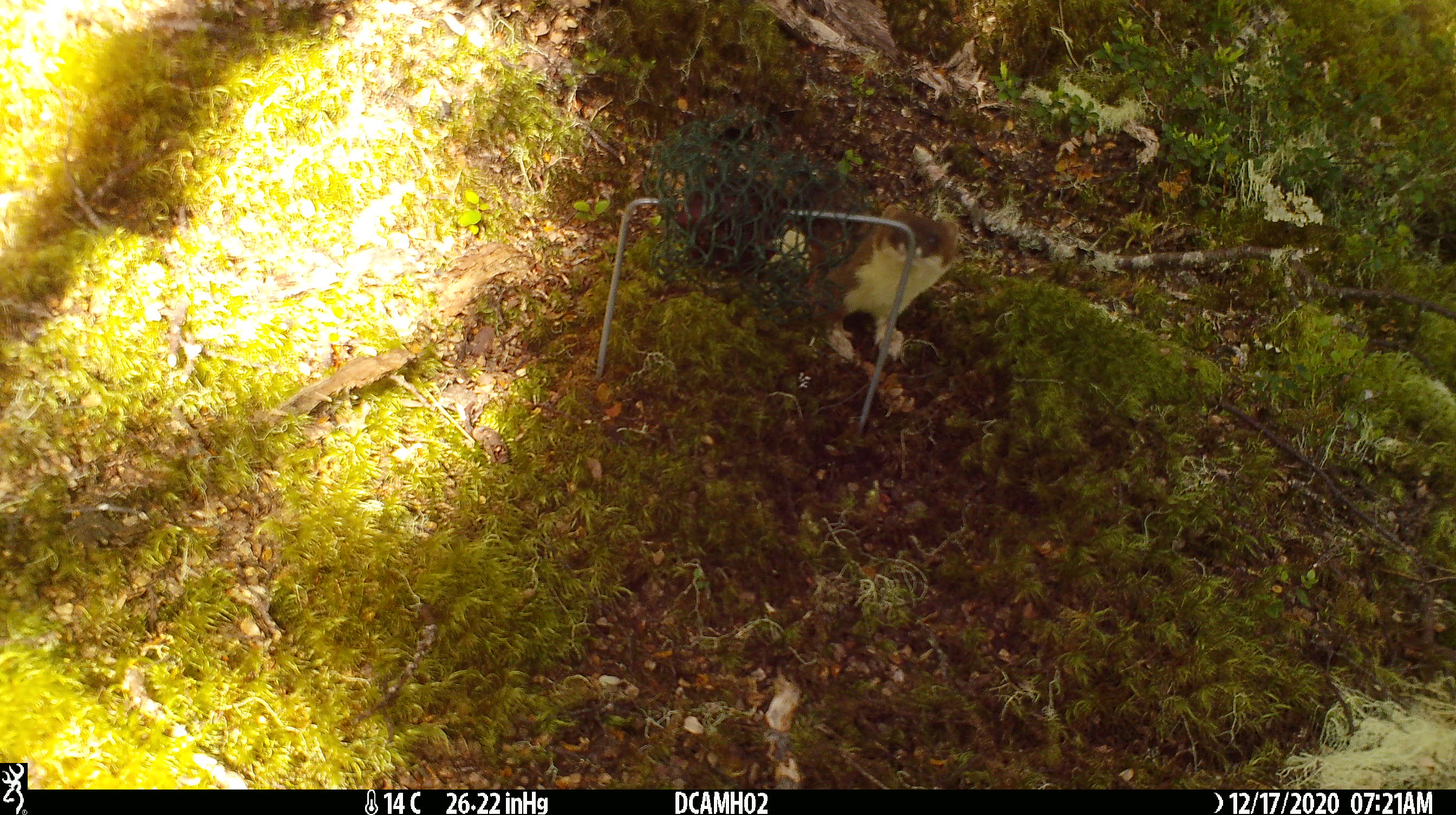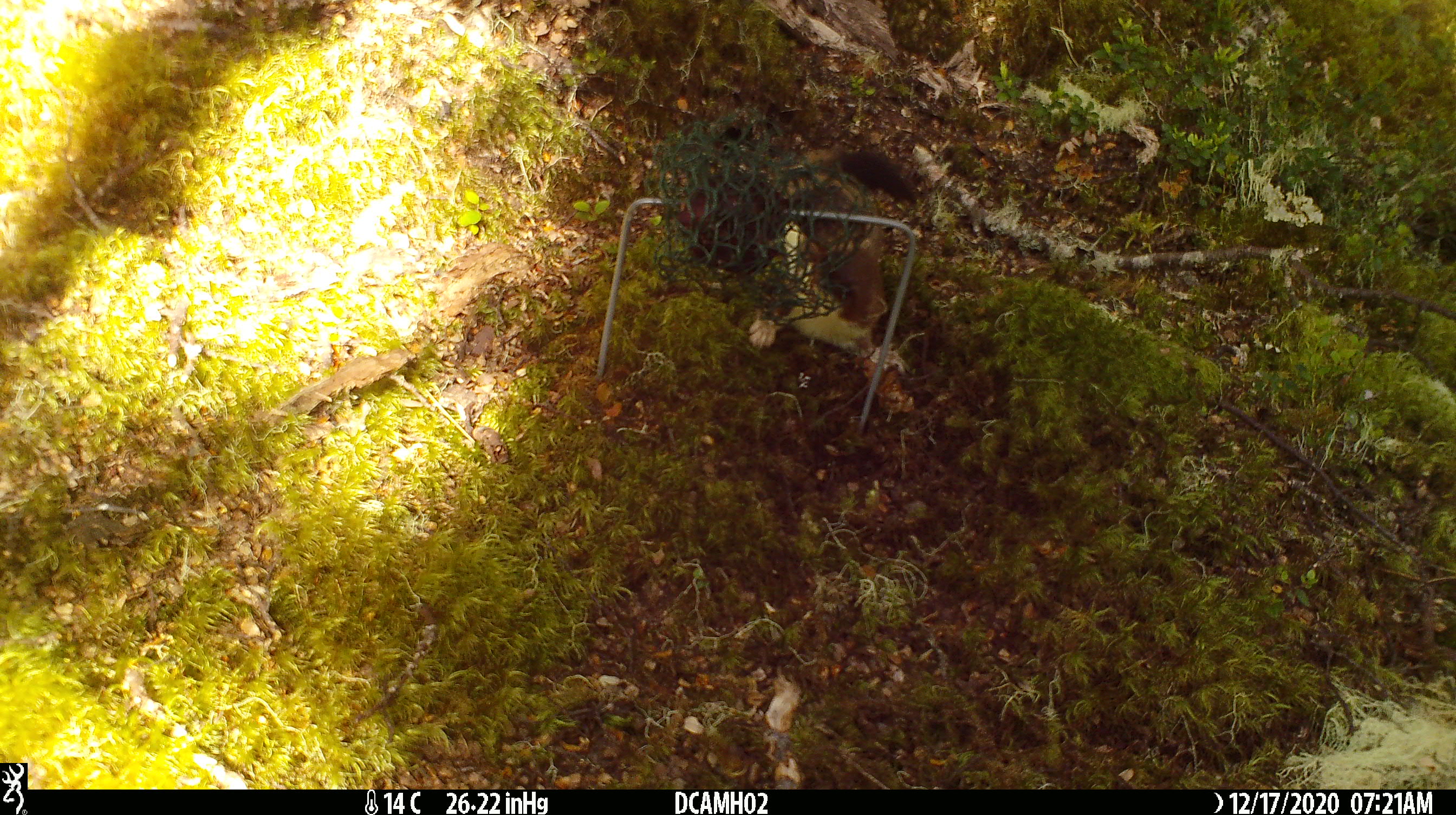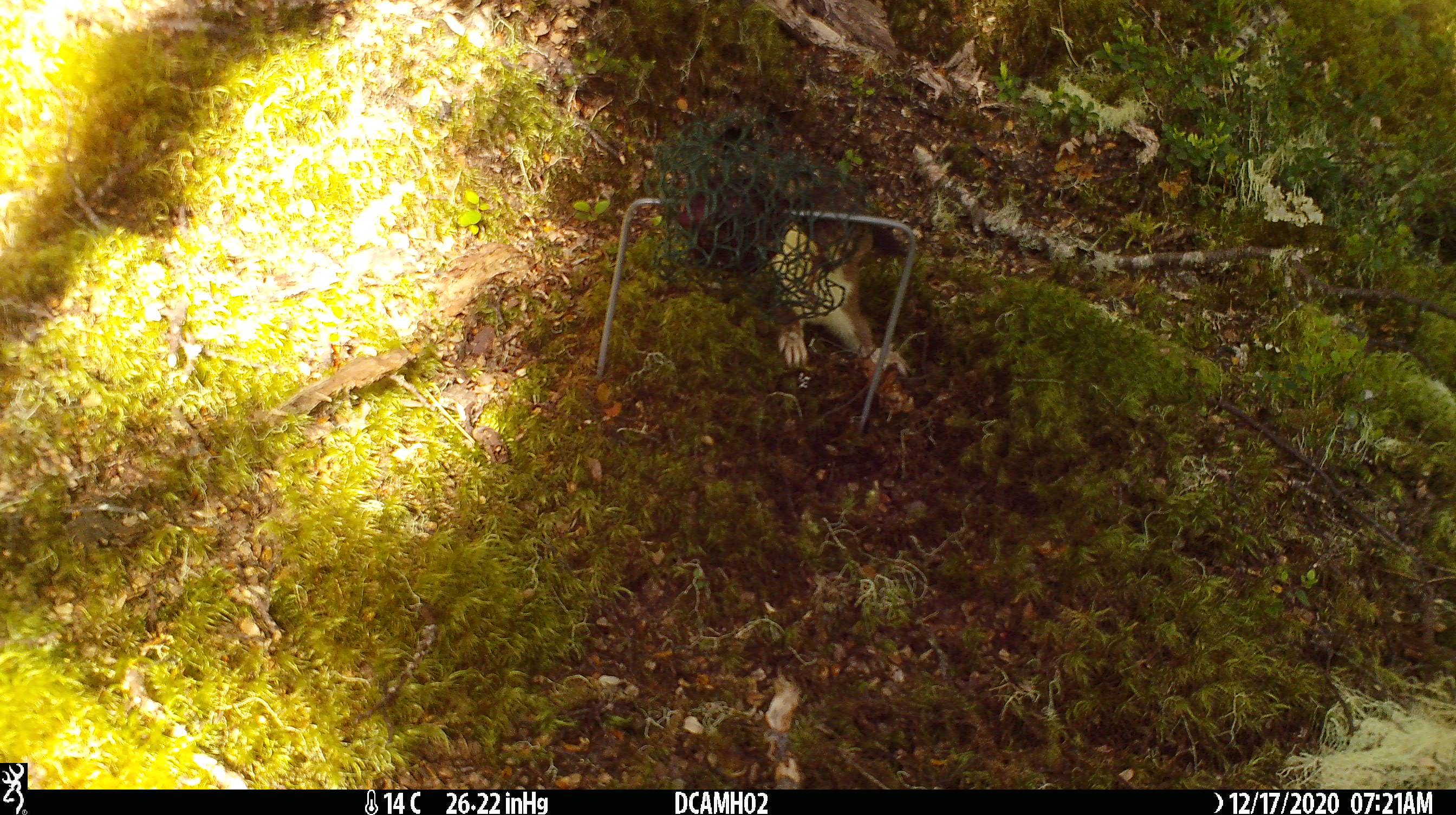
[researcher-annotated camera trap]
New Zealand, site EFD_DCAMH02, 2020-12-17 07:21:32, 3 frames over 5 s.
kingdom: Animalia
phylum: Chordata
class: Mammalia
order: Carnivora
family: Mustelidae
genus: Mustela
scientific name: Mustela erminea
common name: stoat